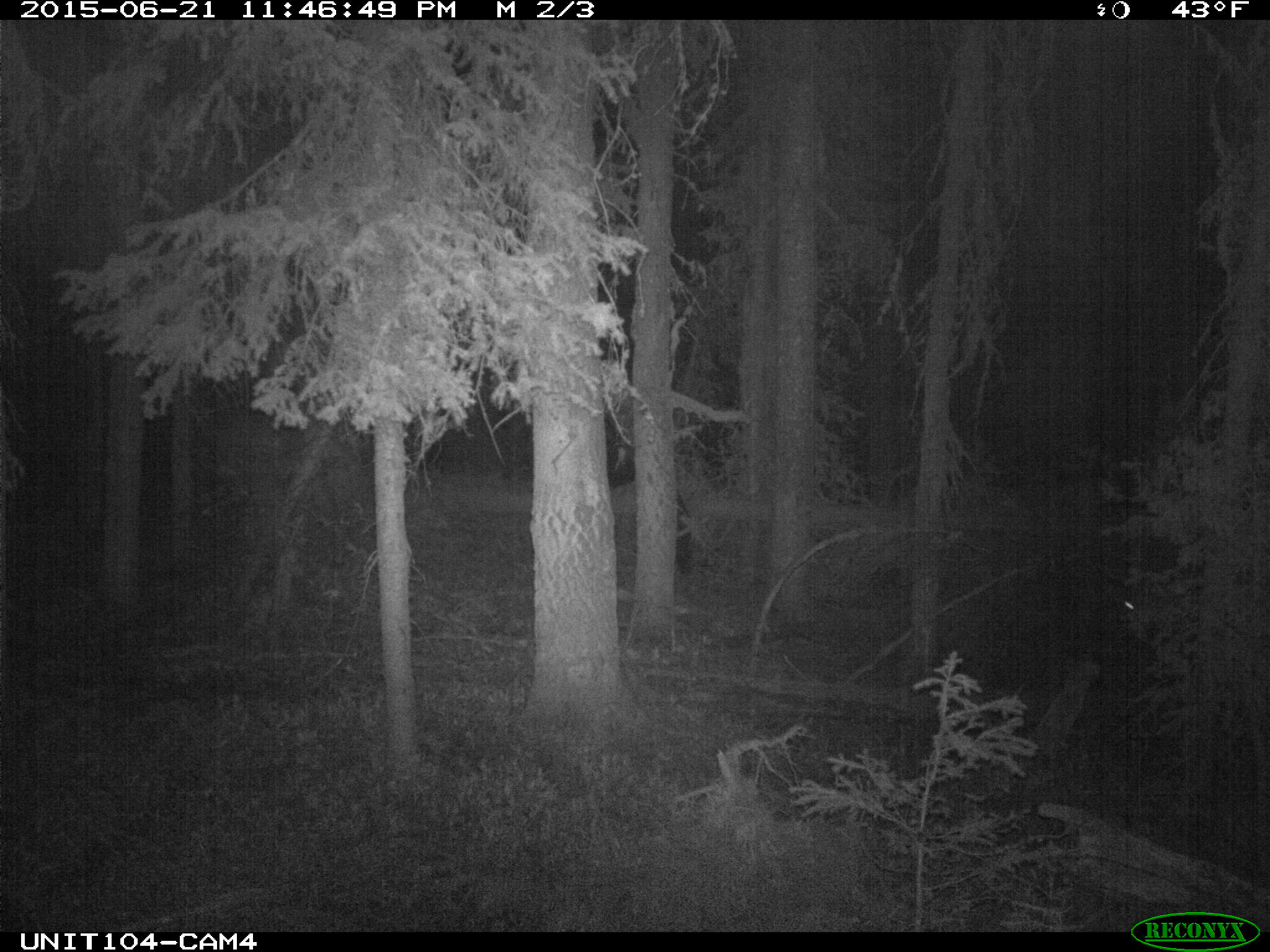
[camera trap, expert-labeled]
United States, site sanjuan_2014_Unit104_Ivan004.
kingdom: Animalia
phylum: Chordata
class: Mammalia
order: Artiodactyla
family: Cervidae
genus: Cervus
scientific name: Cervus elaphus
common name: red deer